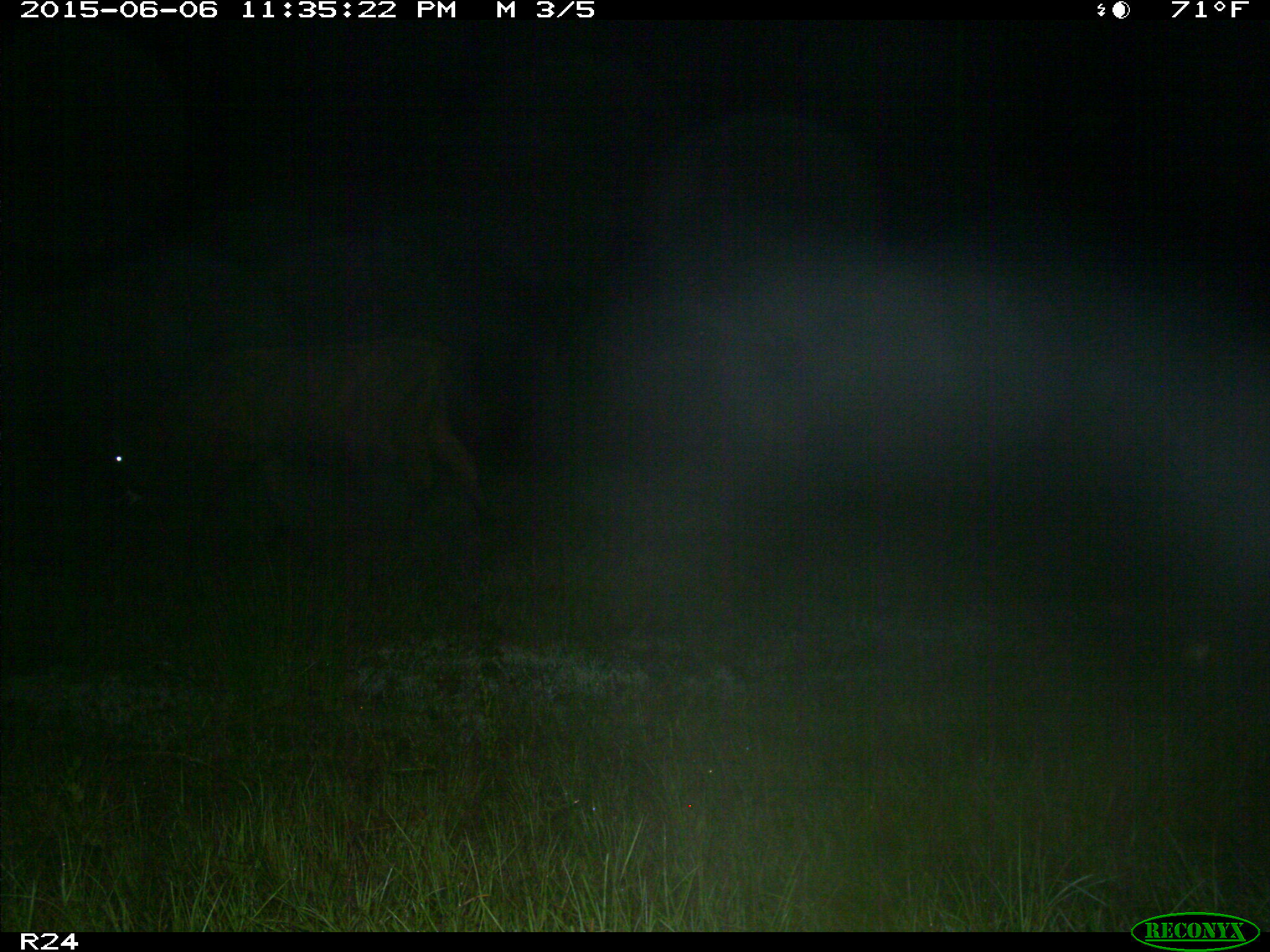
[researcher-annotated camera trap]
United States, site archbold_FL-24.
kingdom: Animalia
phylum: Chordata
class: Mammalia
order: Artiodactyla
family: Bovidae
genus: Bos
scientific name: Bos taurus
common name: domestic cow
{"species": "Bos taurus (domestic cow)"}